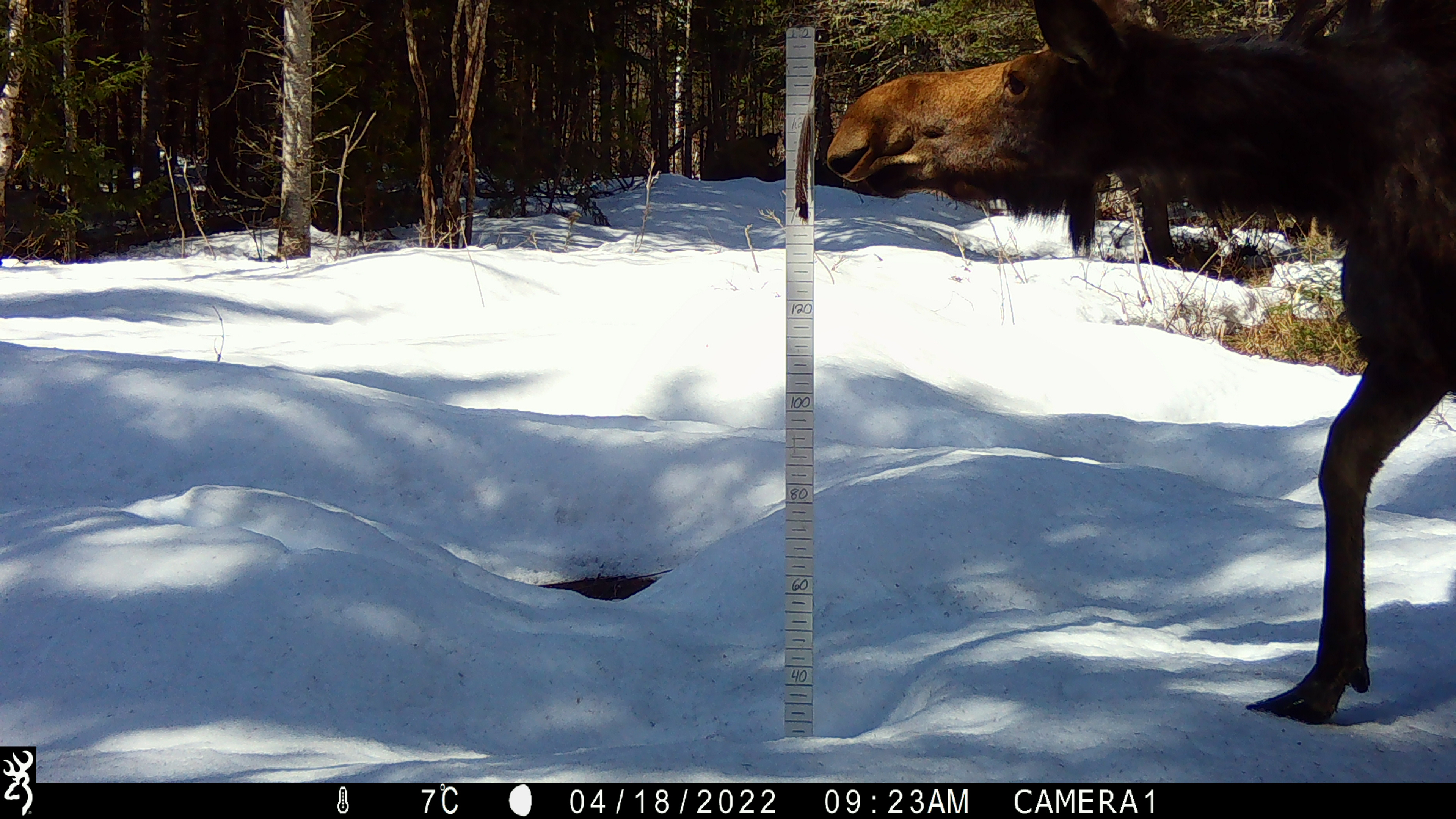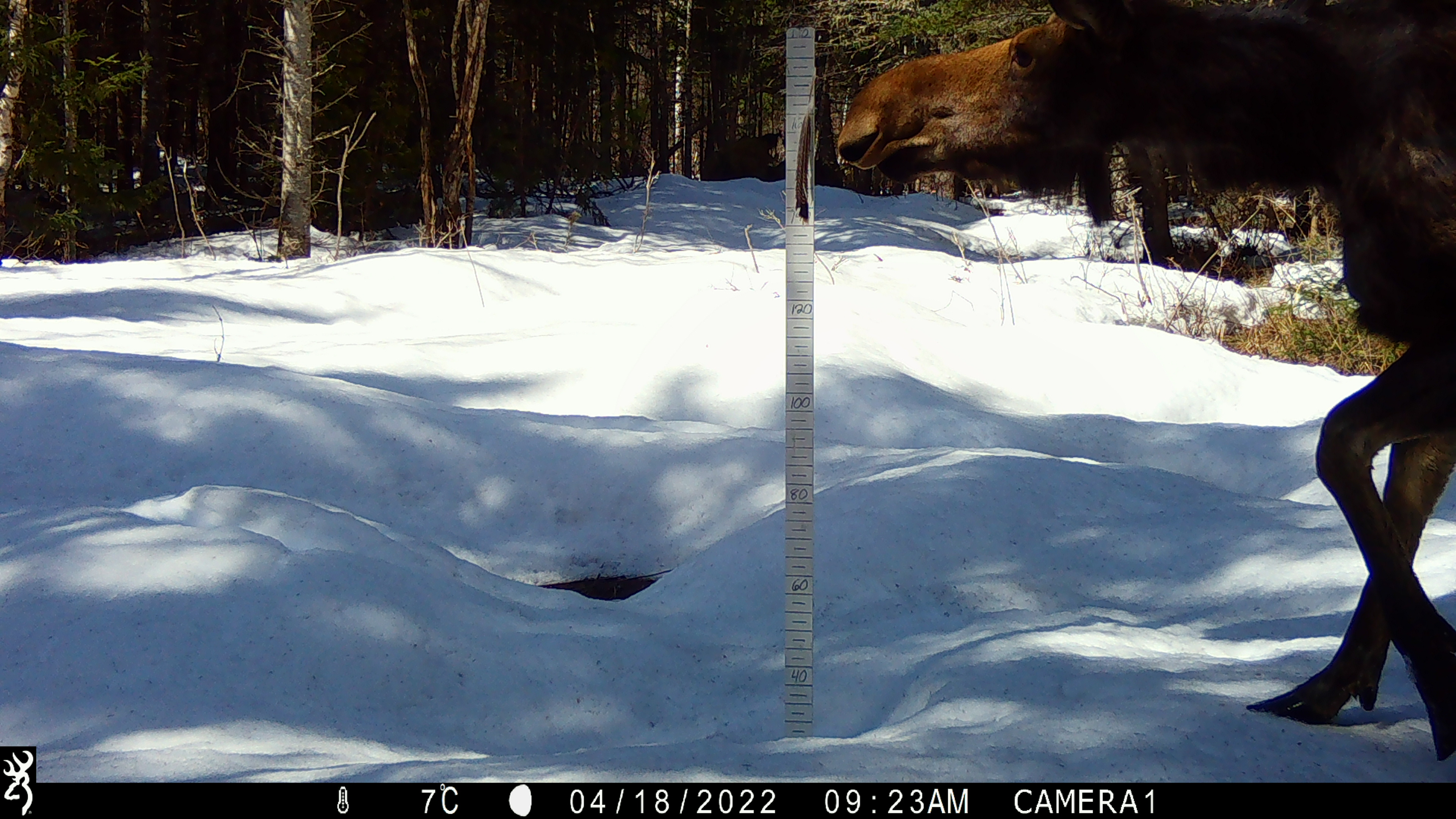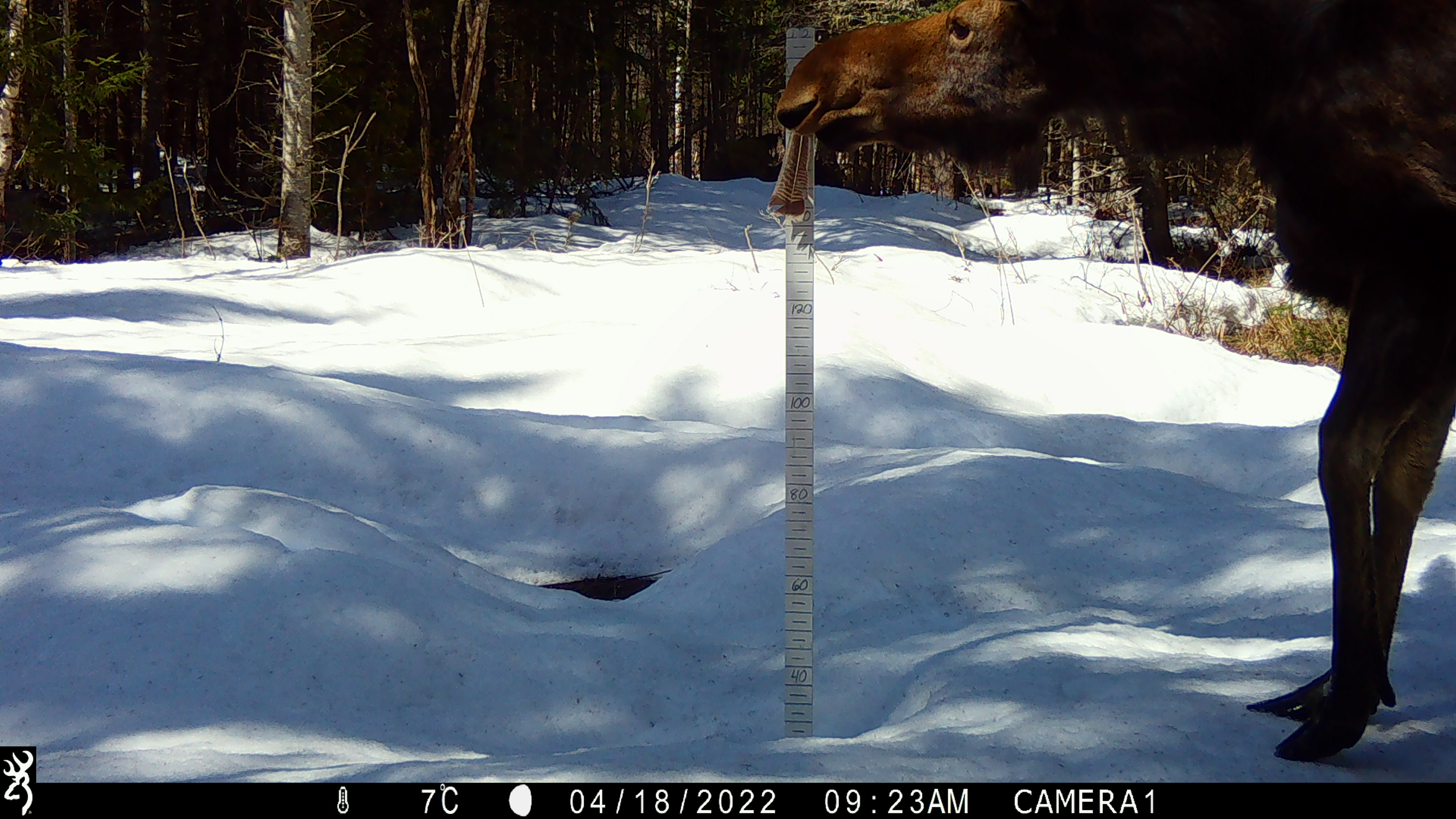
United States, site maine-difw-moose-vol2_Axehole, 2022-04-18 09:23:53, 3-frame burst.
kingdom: Animalia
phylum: Chordata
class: Mammalia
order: Artiodactyla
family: Cervidae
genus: Alces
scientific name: Alces alces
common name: moose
Moose (Alces alces).